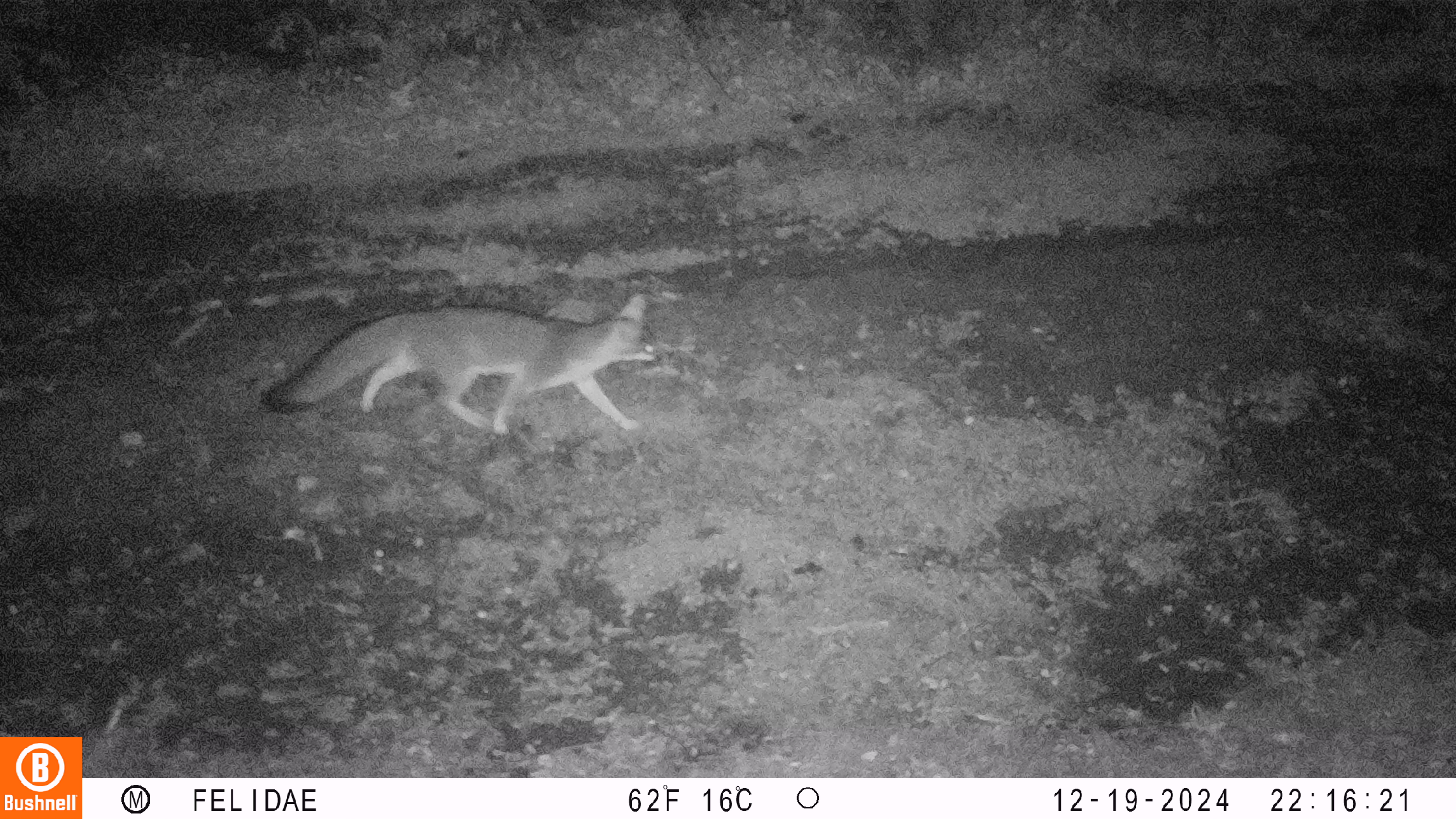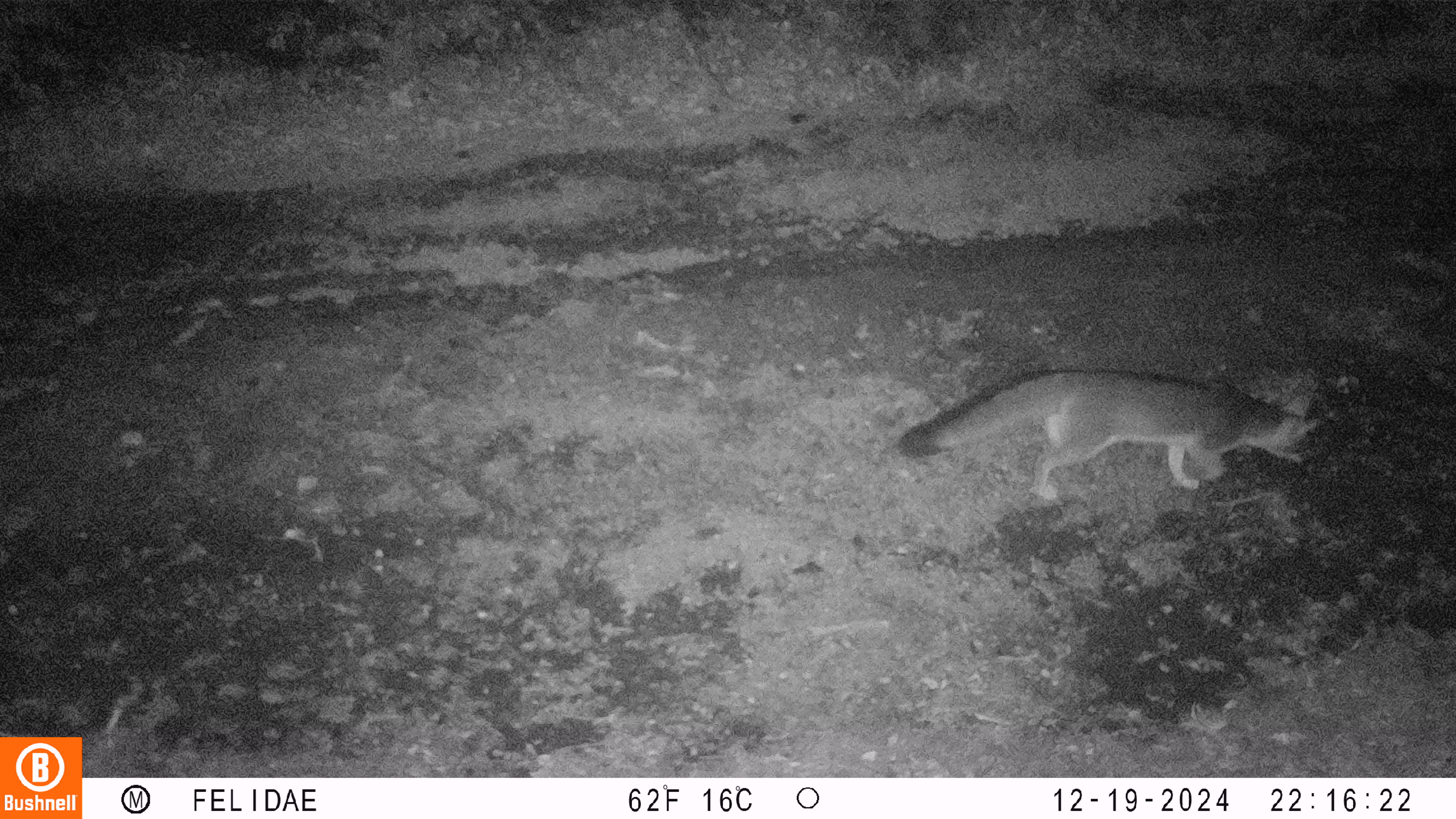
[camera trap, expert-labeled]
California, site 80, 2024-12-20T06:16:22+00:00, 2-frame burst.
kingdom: Animalia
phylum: Chordata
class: Mammalia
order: Carnivora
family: Canidae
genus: Urocyon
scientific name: Urocyon cinereoargenteus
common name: gray fox